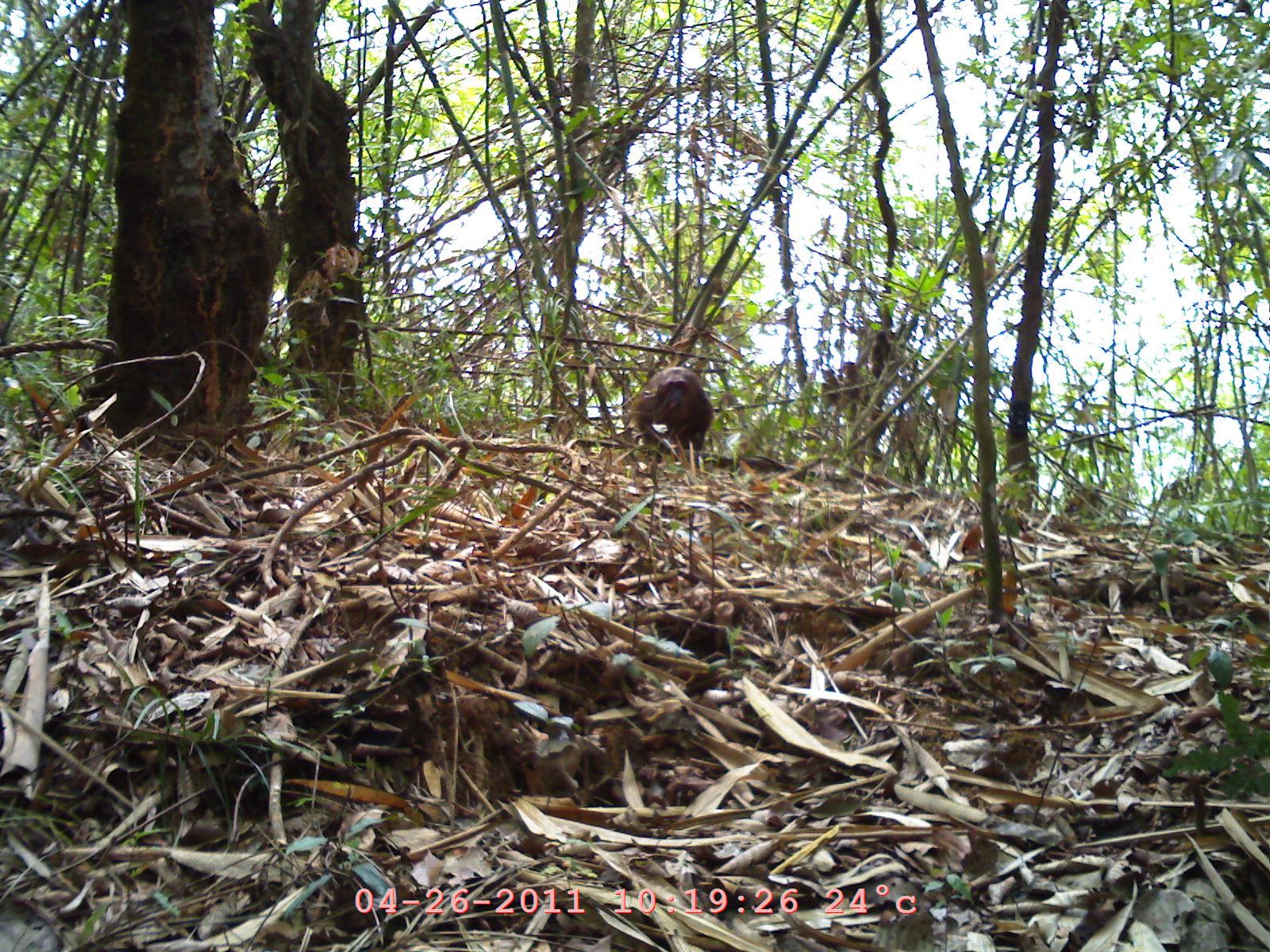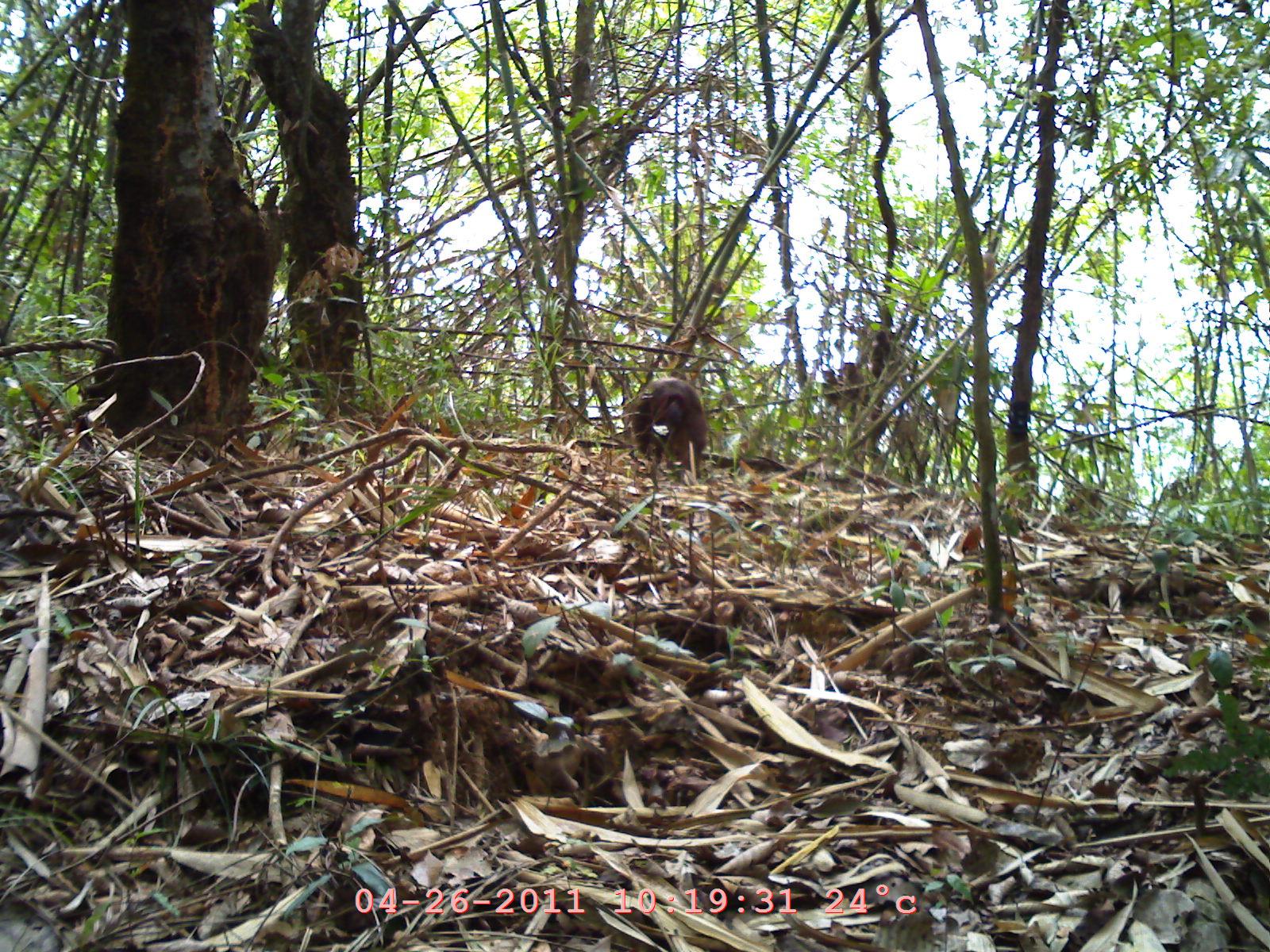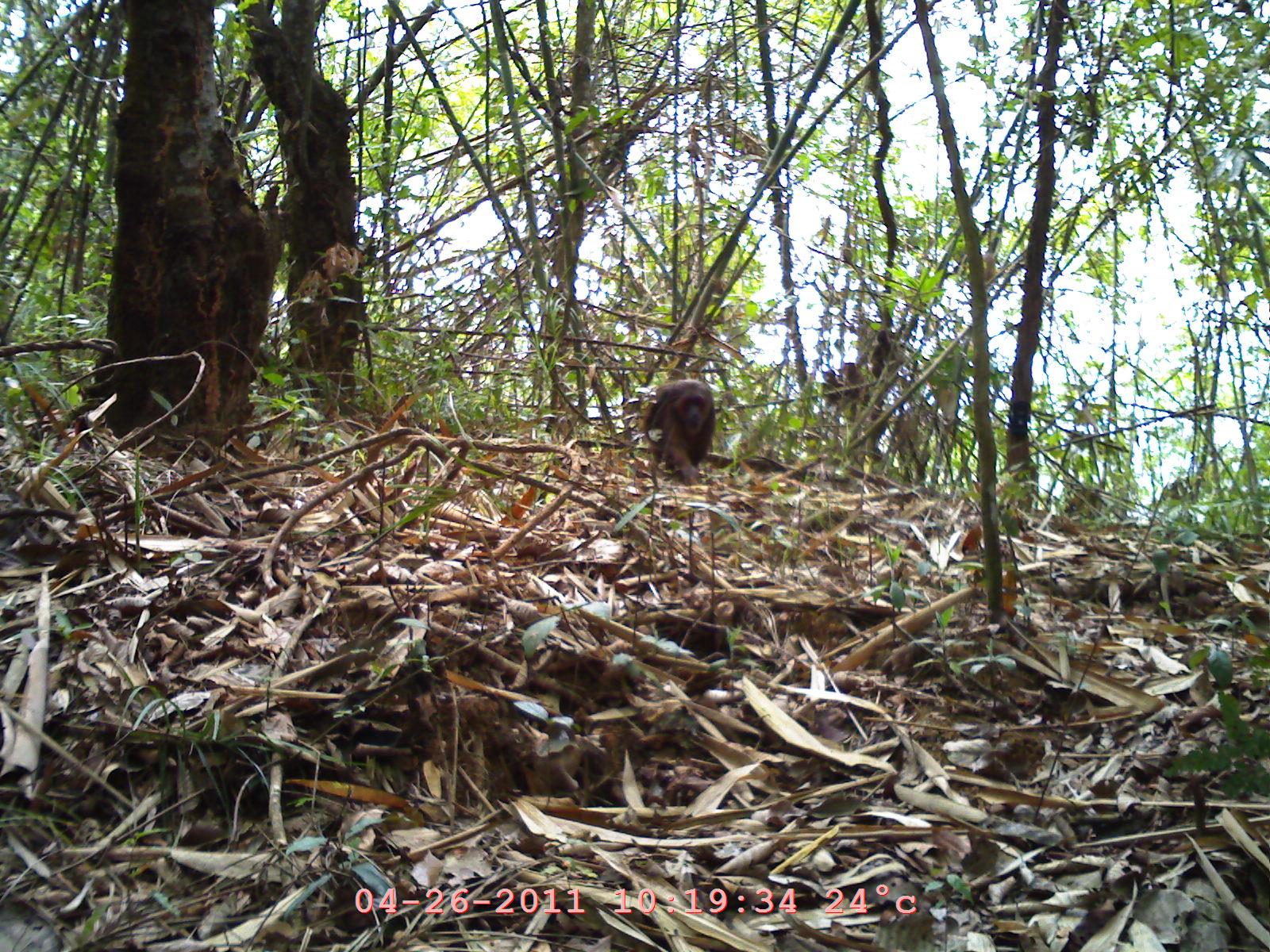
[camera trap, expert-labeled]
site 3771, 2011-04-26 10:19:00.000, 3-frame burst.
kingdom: Animalia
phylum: Chordata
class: Mammalia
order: Primates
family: Cercopithecidae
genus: Macaca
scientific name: Macaca arctoides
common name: stump-tailed macaque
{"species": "Macaca arctoides (stump-tailed macaque)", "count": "2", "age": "adult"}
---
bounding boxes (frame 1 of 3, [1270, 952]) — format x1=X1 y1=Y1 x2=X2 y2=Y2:
macaca arctoides: x1=633 y1=365 x2=711 y2=460; x1=840 y1=360 x2=869 y2=408; x1=872 y1=331 x2=894 y2=381; x1=816 y1=367 x2=840 y2=407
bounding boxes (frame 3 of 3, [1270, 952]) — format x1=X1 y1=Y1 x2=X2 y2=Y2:
macaca arctoides: x1=642 y1=380 x2=715 y2=483; x1=840 y1=363 x2=872 y2=414; x1=869 y1=330 x2=898 y2=379; x1=817 y1=369 x2=845 y2=408